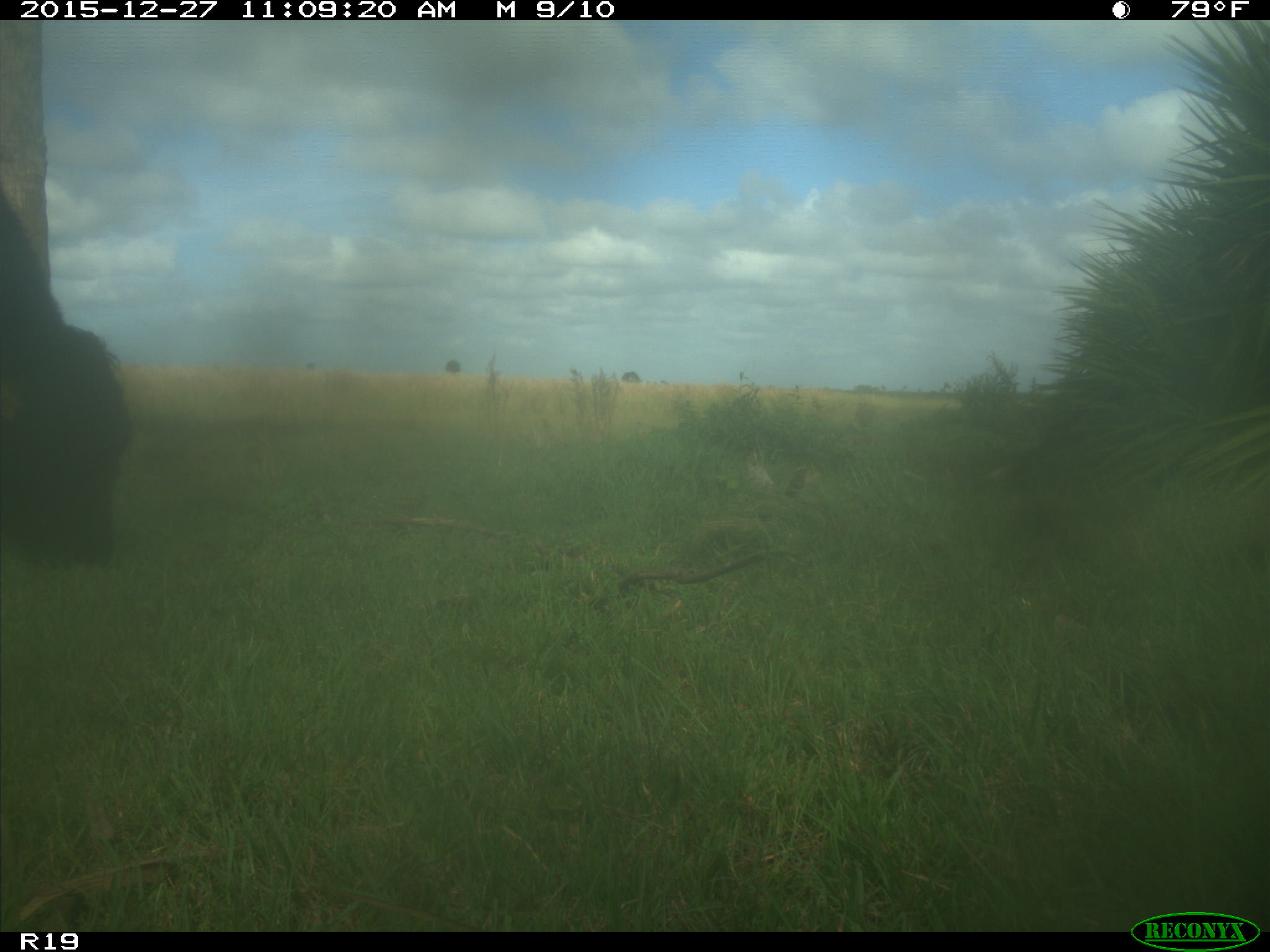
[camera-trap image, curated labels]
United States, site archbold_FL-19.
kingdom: Animalia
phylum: Chordata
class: Mammalia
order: Artiodactyla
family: Bovidae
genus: Bos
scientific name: Bos taurus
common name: domestic cow